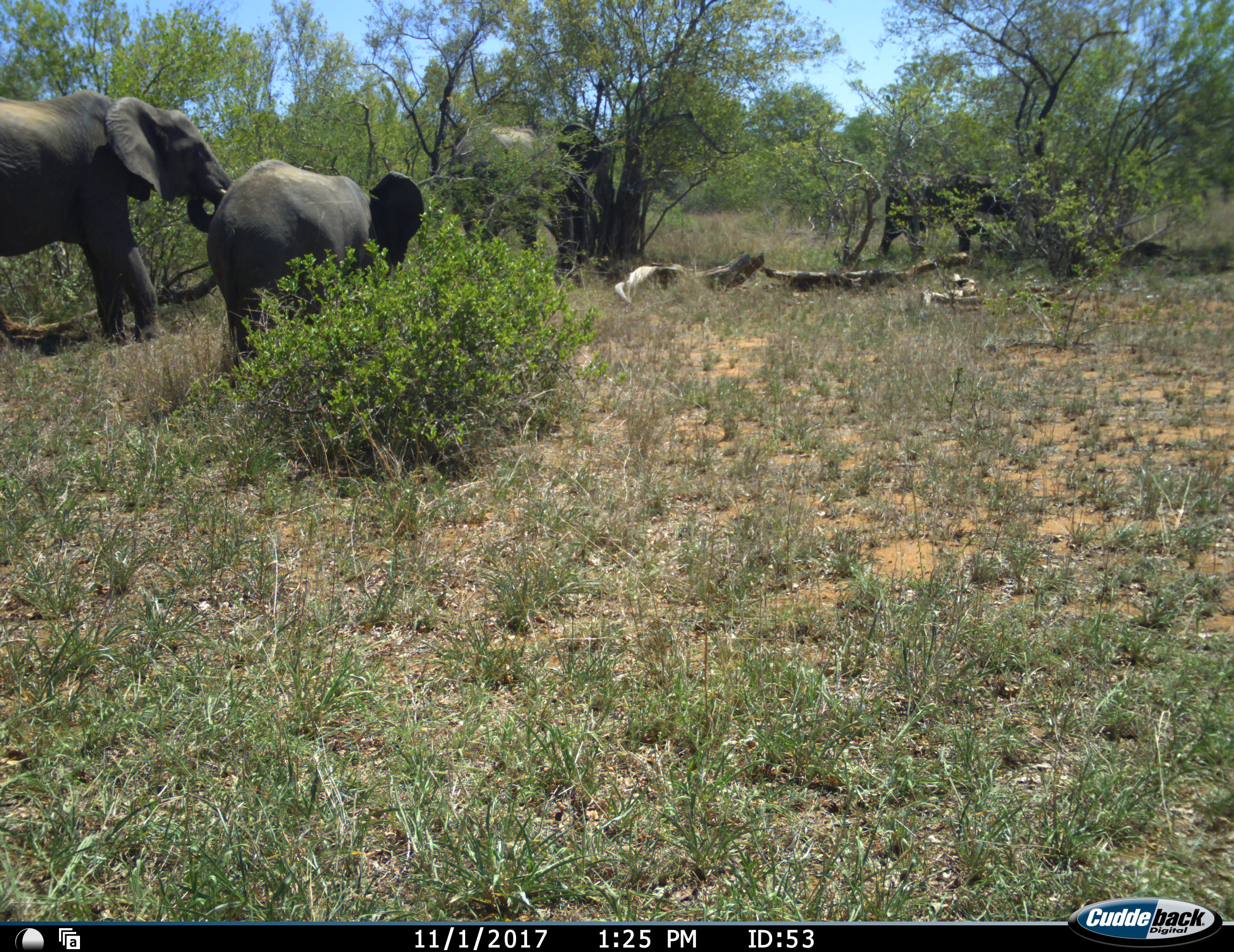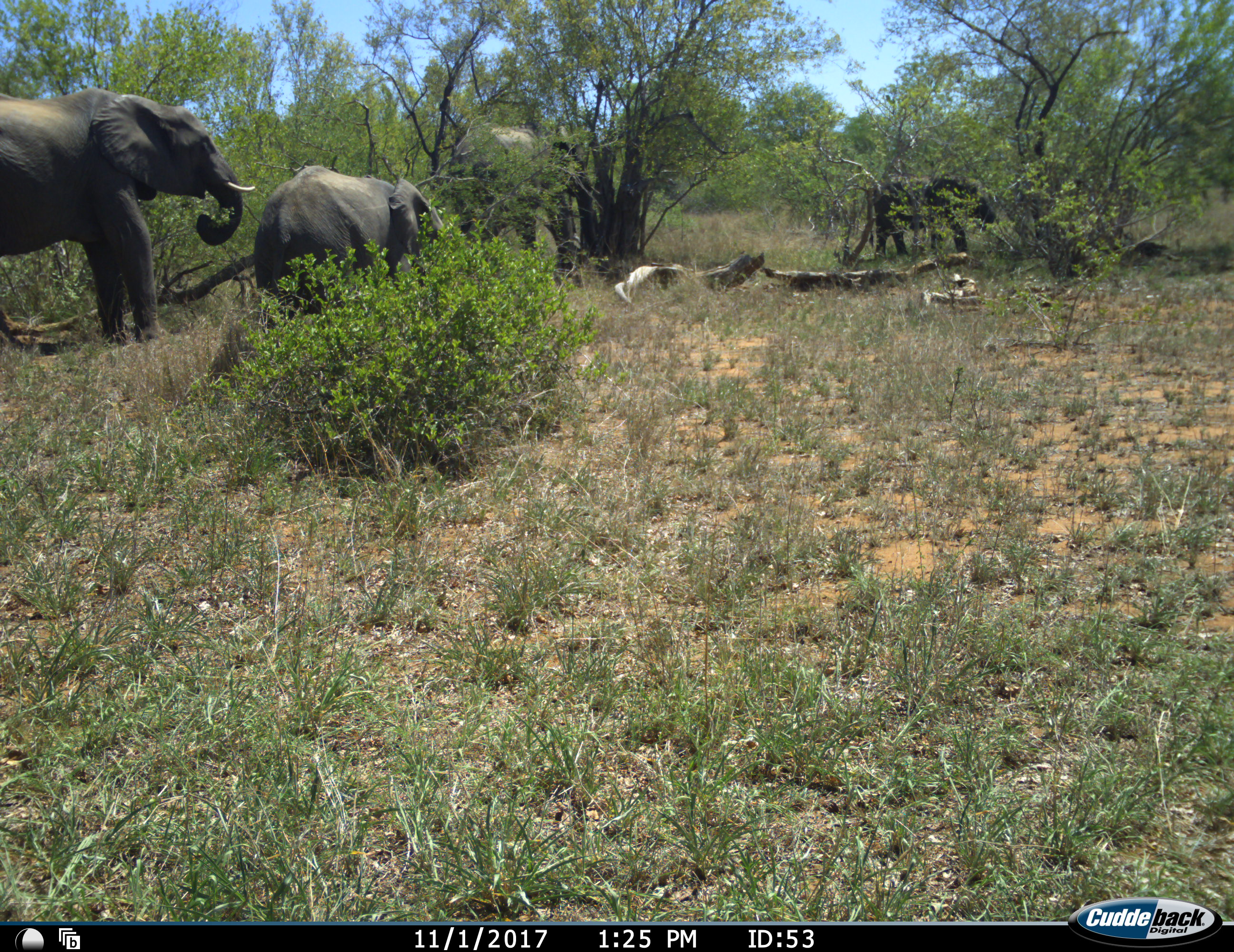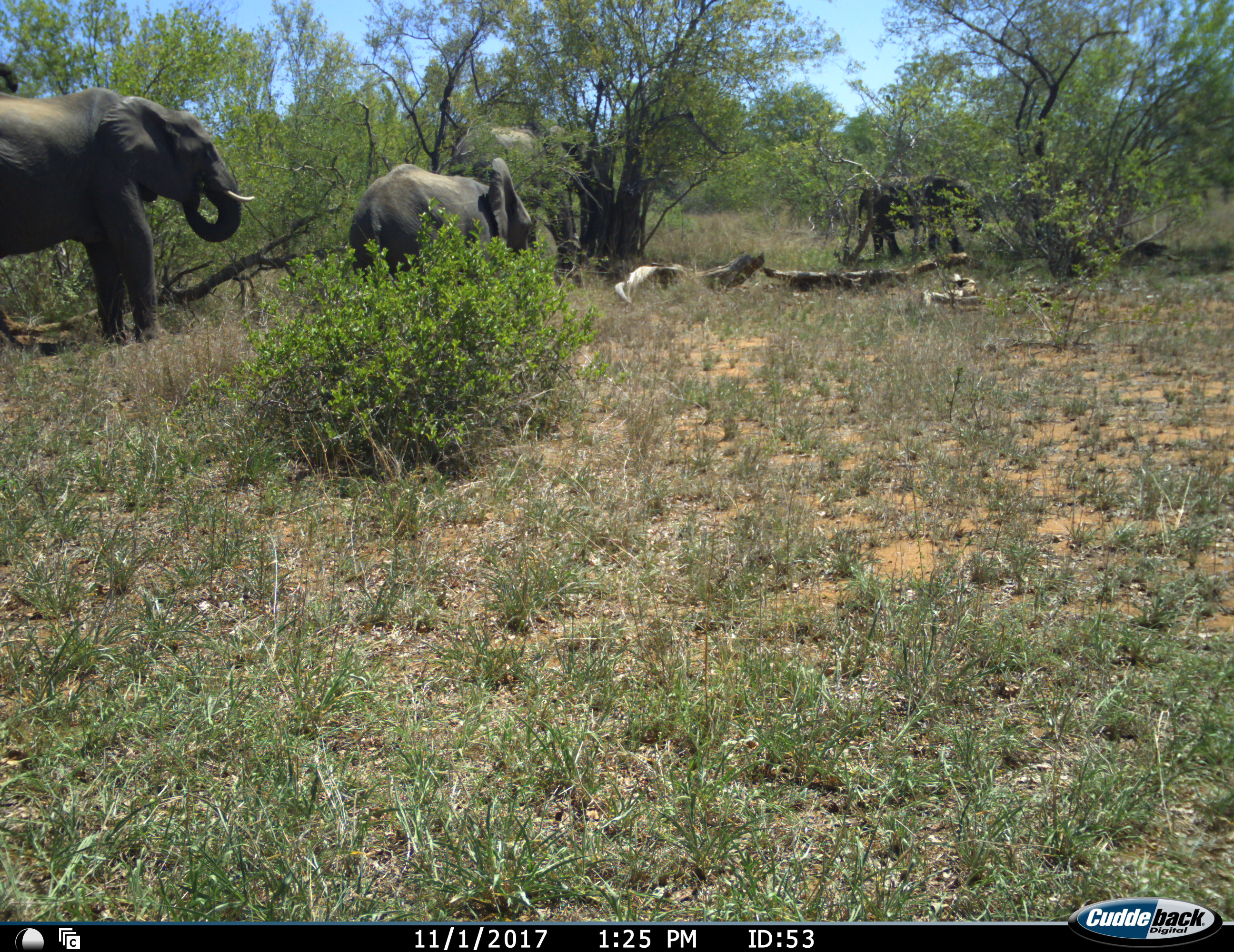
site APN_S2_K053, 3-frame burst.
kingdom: Animalia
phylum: Chordata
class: Mammalia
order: Proboscidea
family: Elephantidae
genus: Loxodonta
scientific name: Loxodonta africana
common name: african bush elephant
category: elephant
Elephant (african bush elephant) (Loxodonta africana), count 4. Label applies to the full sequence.